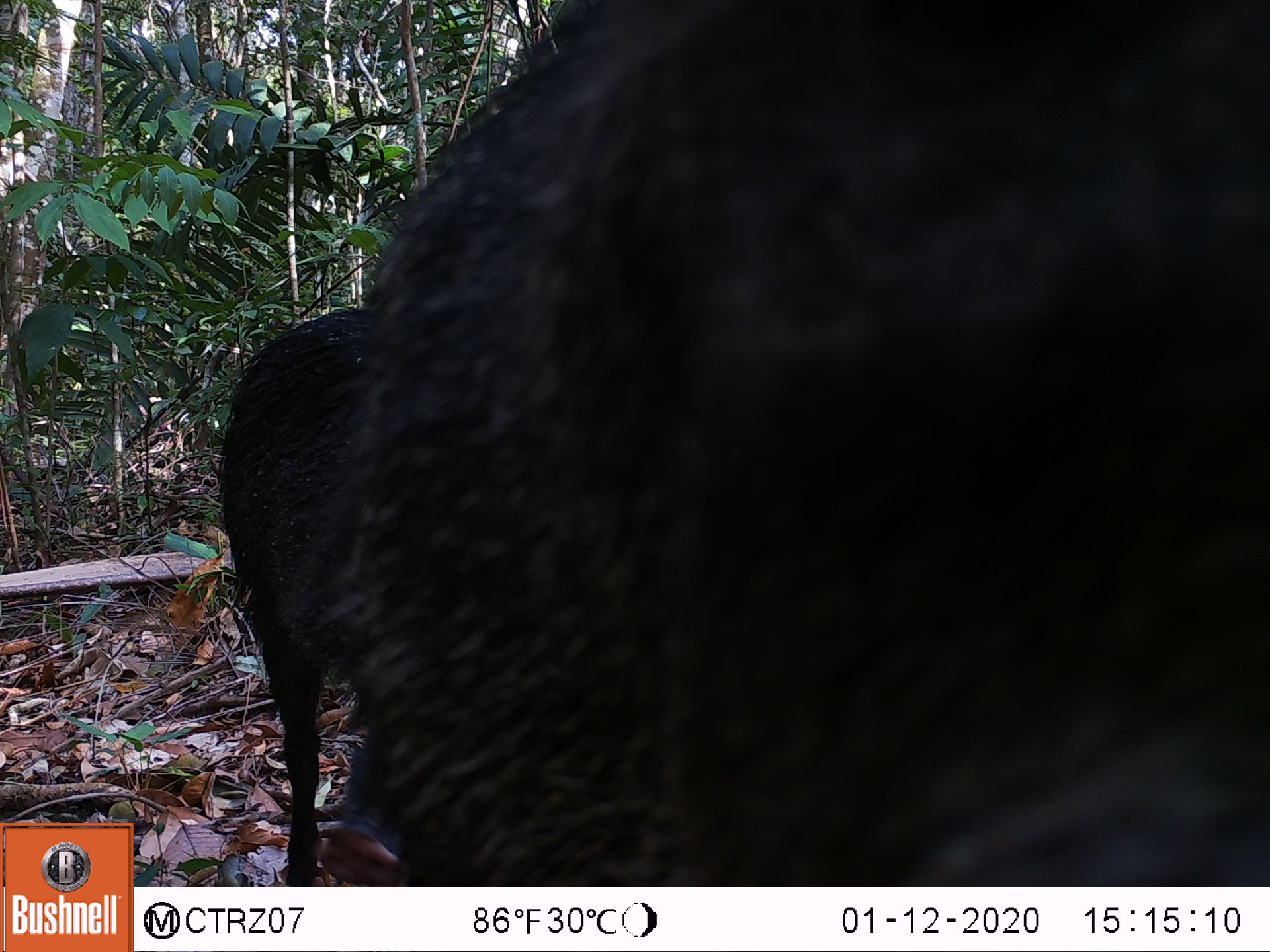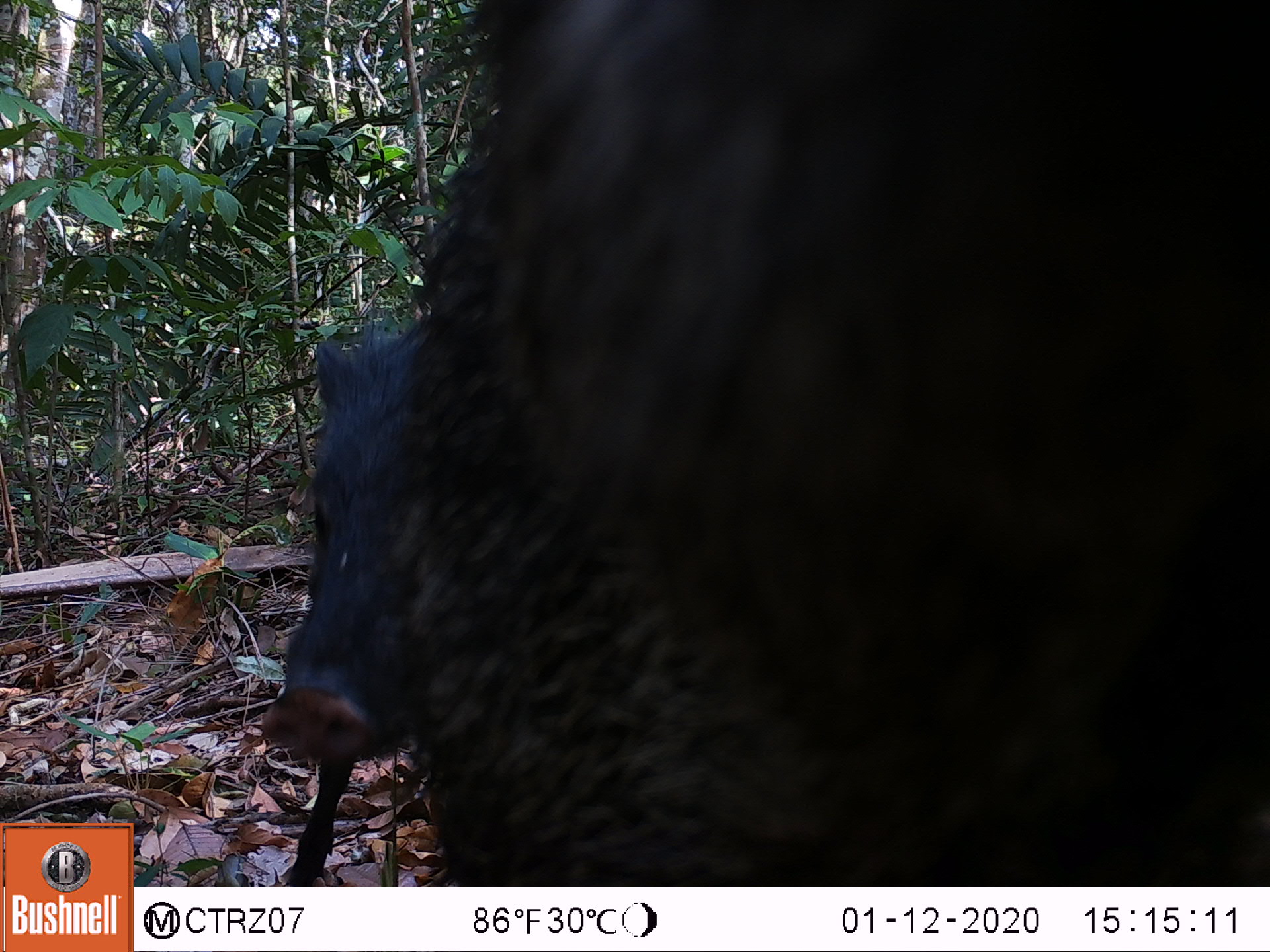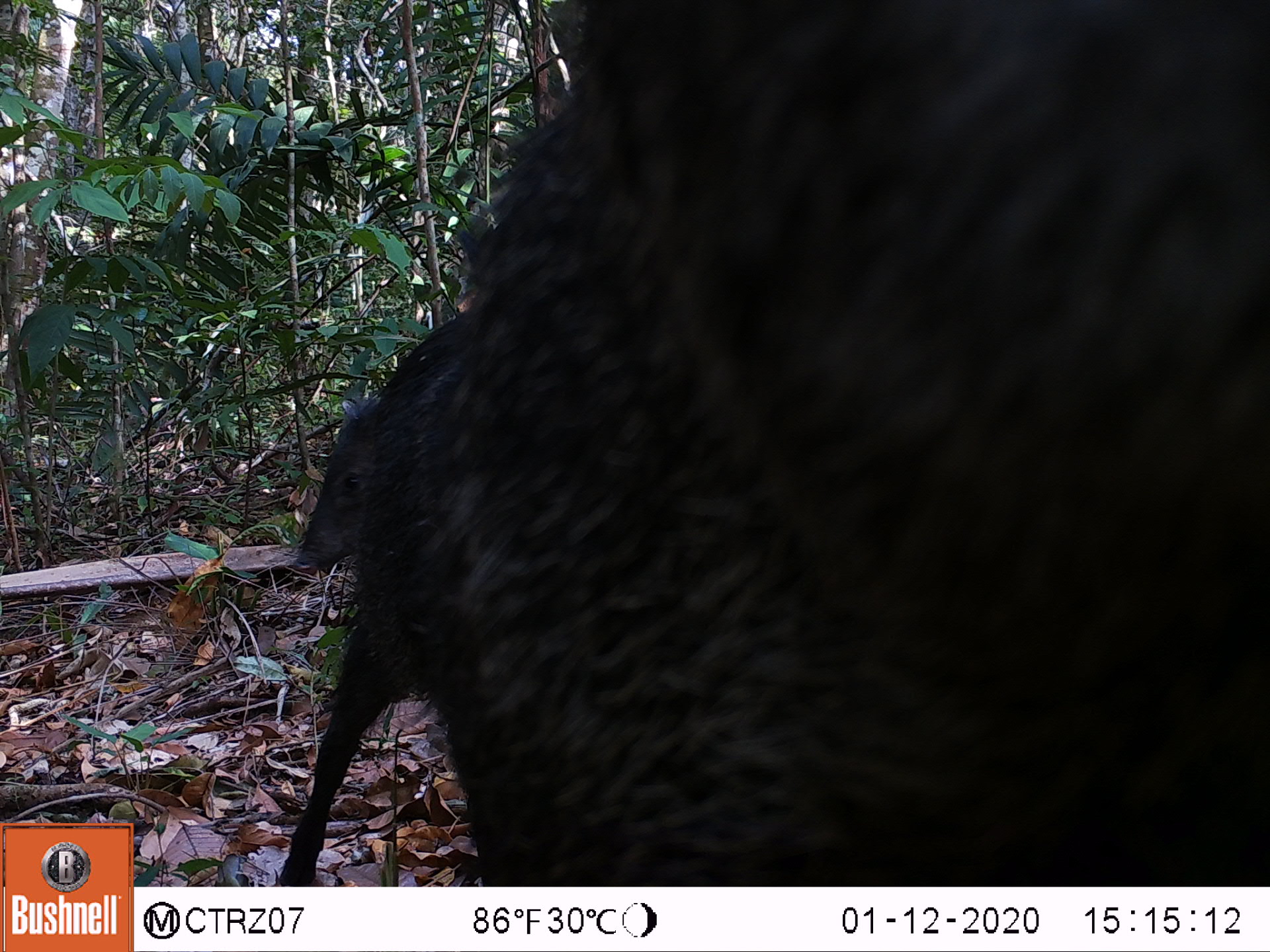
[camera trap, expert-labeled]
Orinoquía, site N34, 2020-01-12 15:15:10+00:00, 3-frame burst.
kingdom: Animalia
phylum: Chordata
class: Mammalia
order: Artiodactyla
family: Tayassuidae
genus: Pecari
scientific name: Pecari tajacu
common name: collared peccary